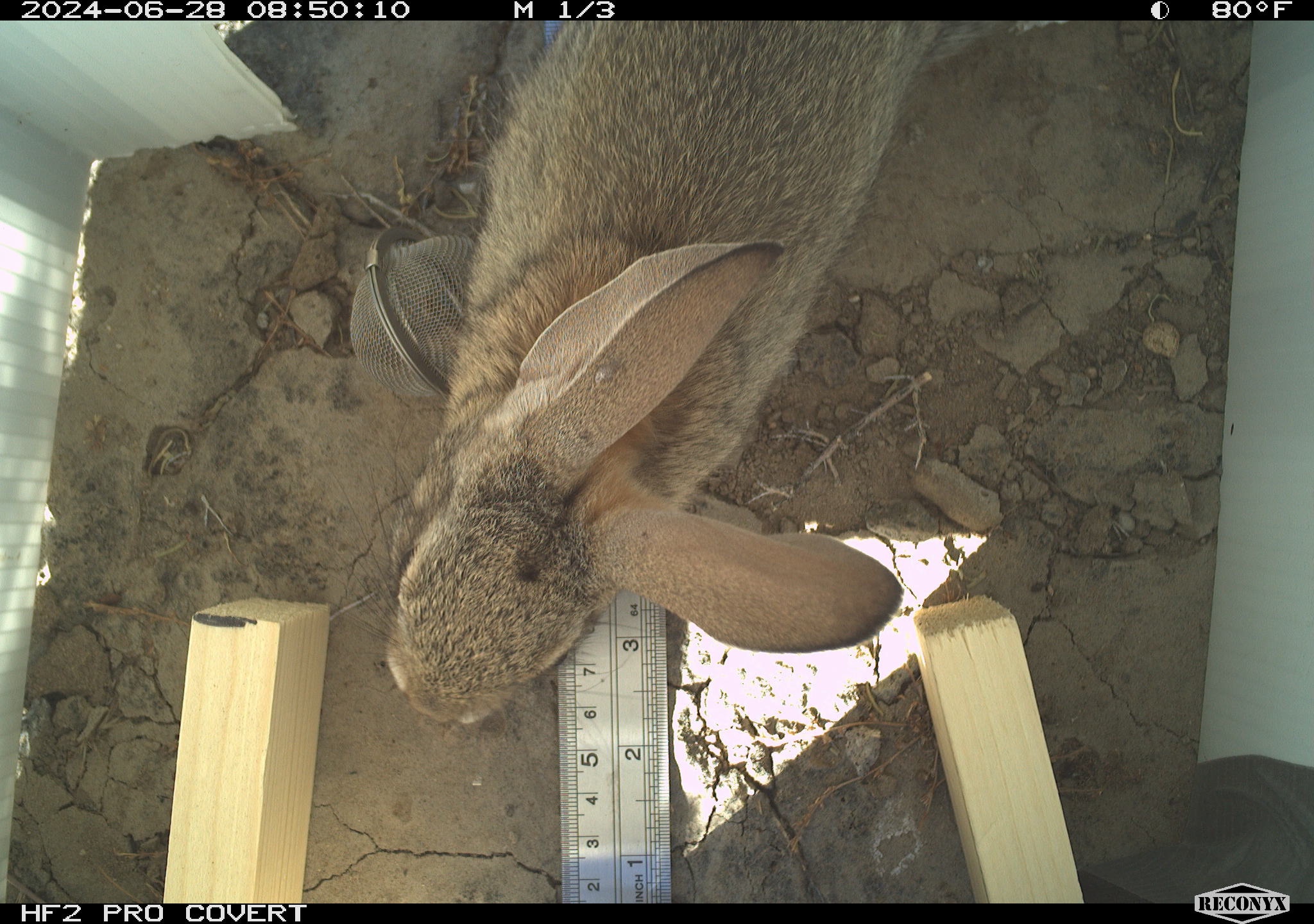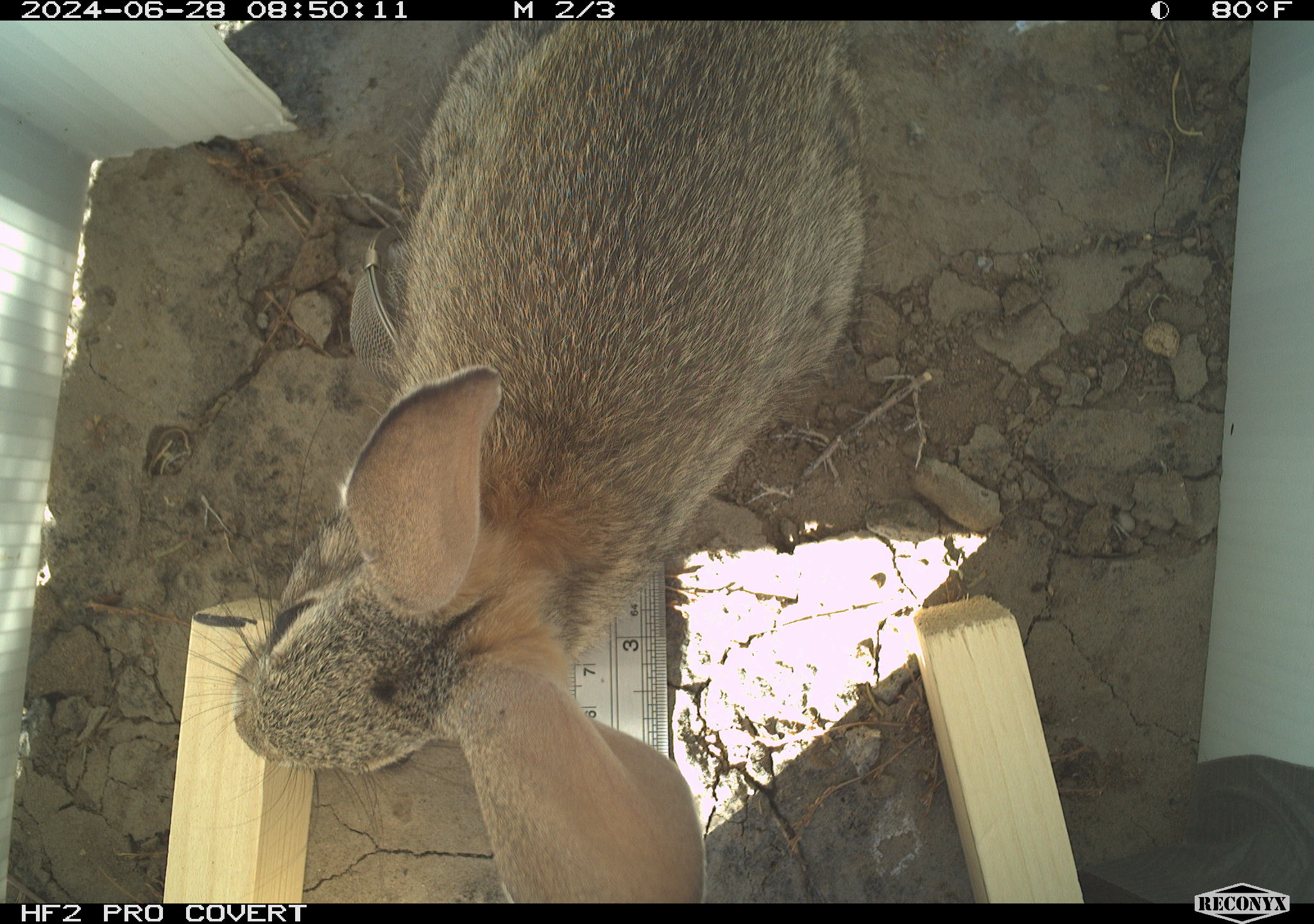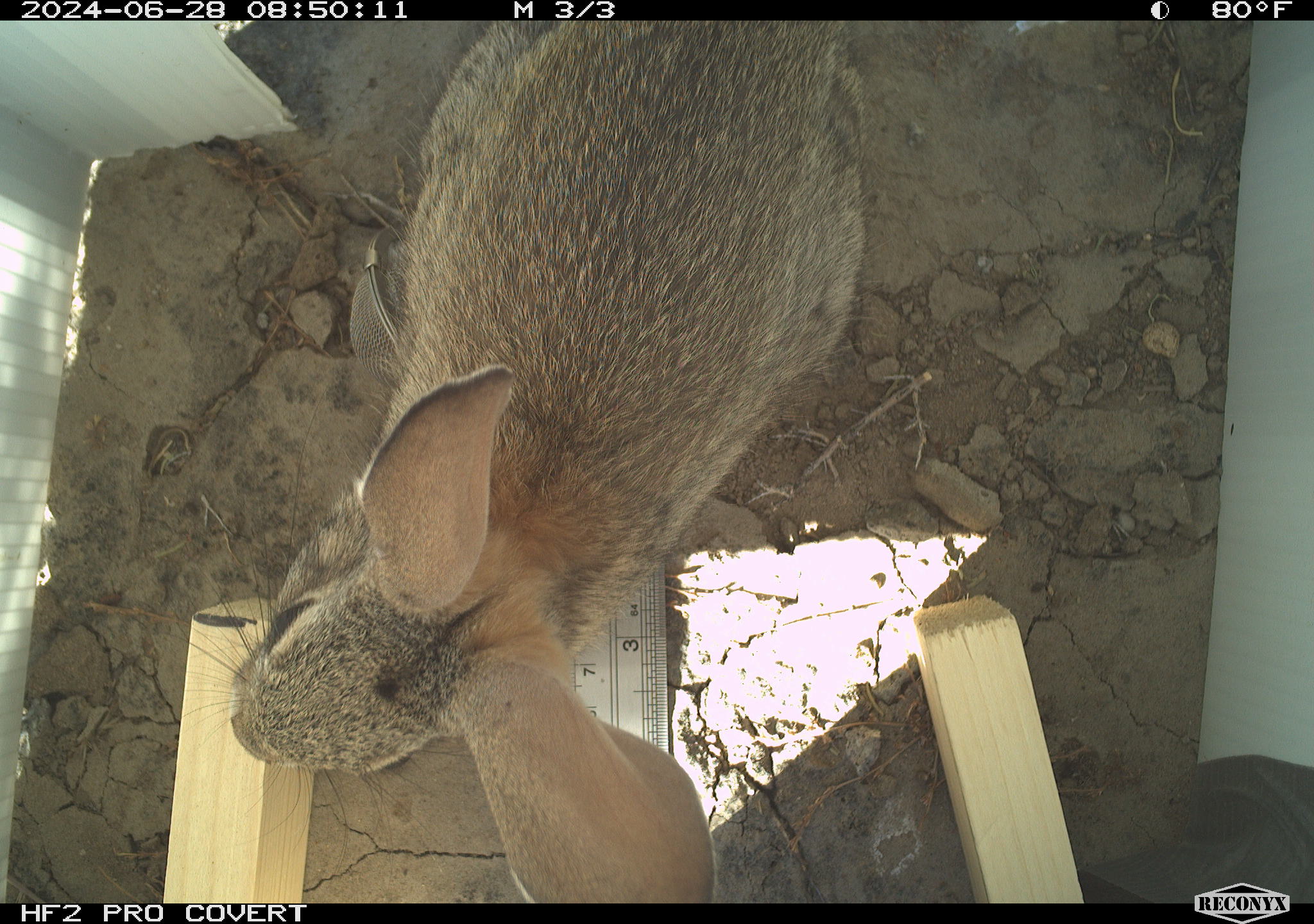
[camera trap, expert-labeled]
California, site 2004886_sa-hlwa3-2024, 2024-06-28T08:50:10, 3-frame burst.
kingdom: Animalia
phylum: Chordata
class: Mammalia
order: Lagomorpha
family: Leporidae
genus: Sylvilagus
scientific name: Sylvilagus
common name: cottontail rabbits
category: sylvilagus species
Sylvilagus species (cottontail rabbits) (Sylvilagus).